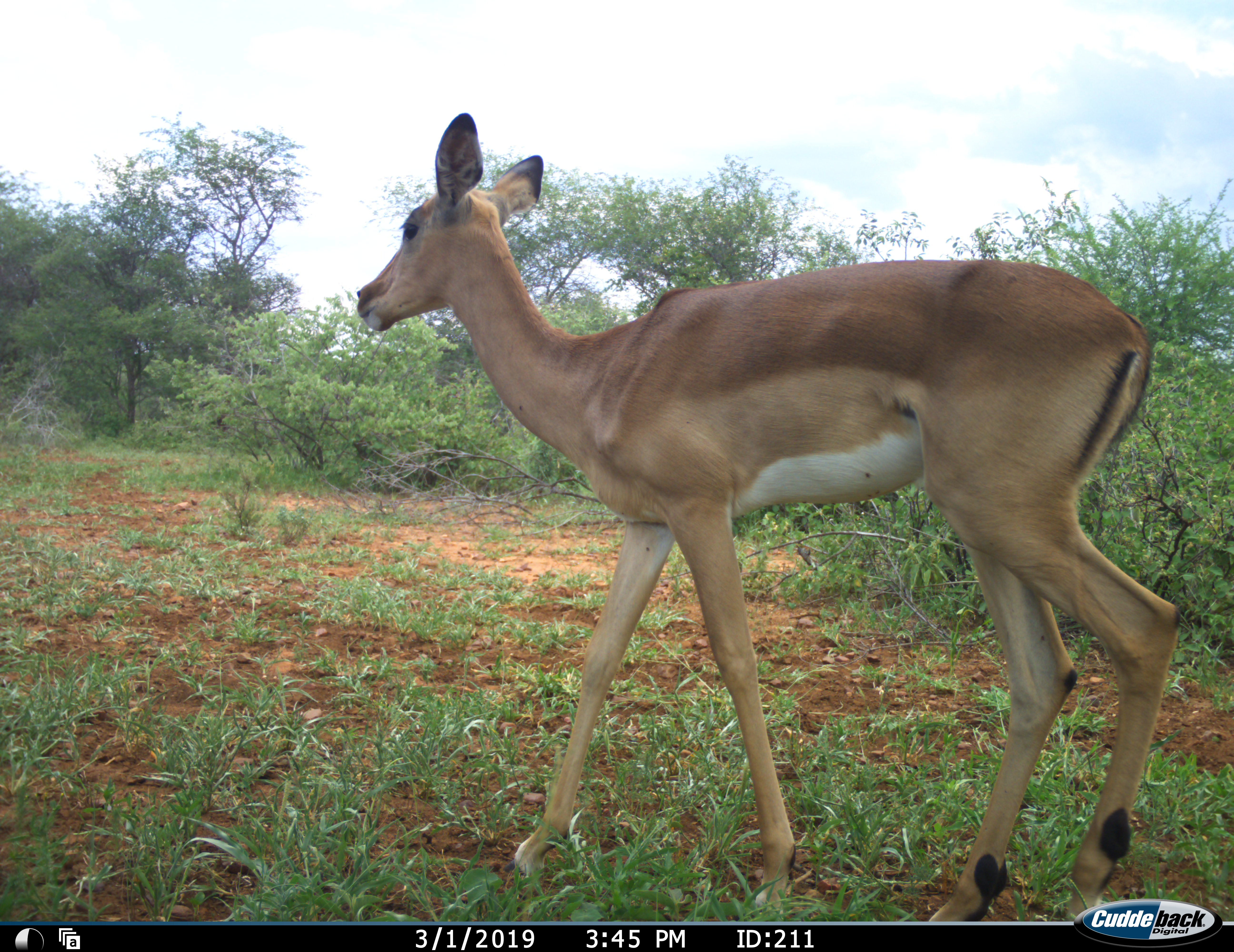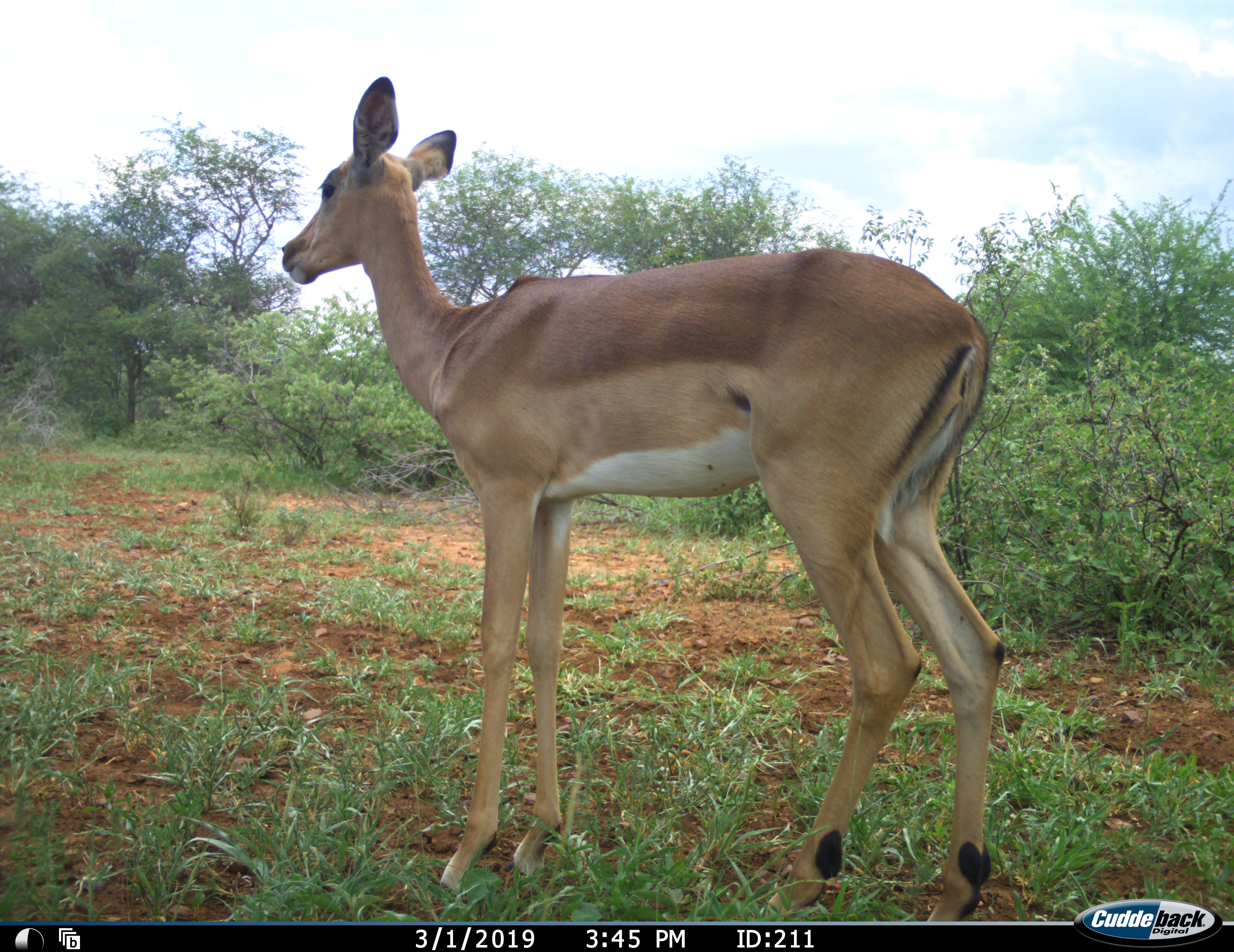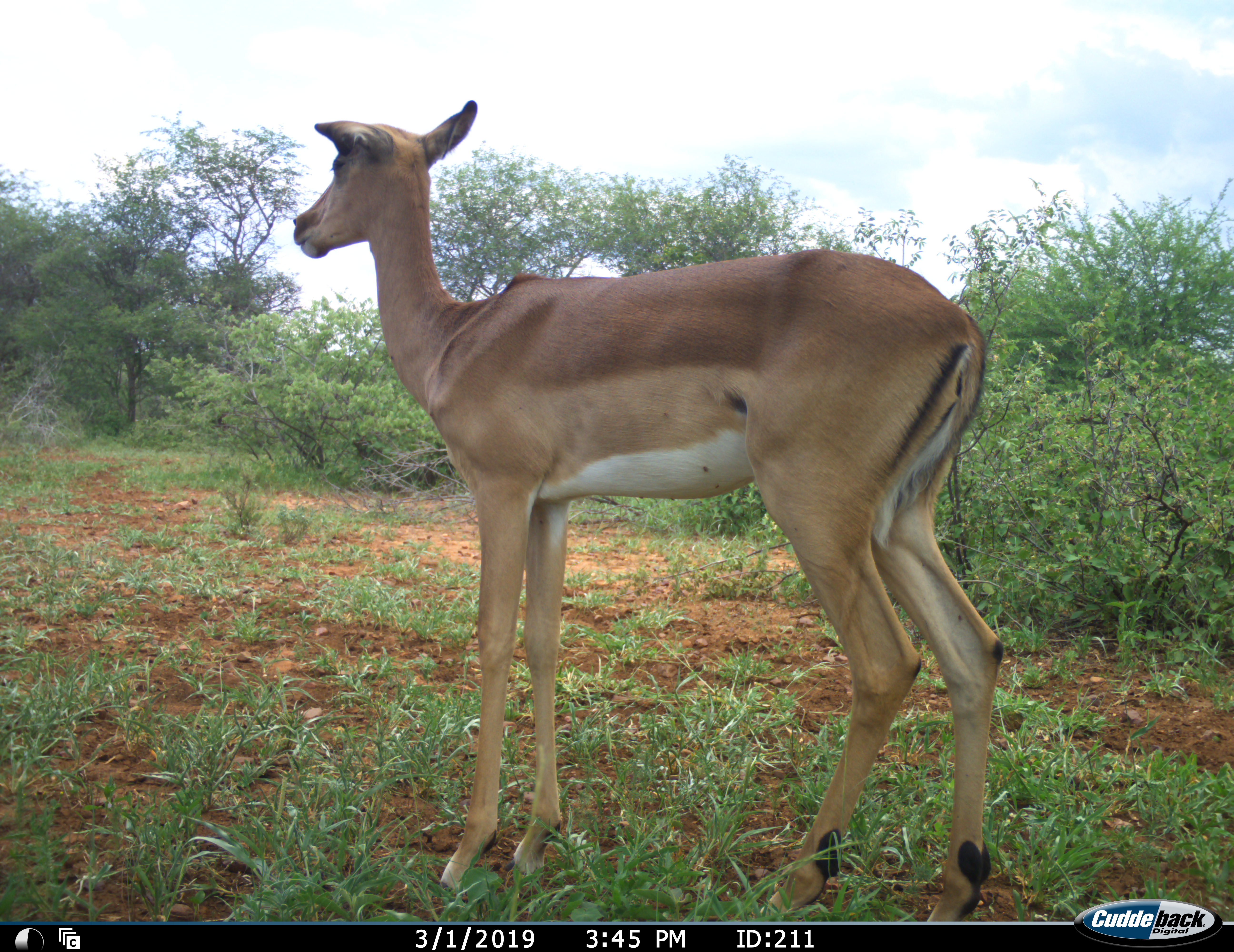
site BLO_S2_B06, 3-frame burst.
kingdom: Animalia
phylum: Chordata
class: Mammalia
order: Artiodactyla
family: Bovidae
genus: Aepyceros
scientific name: Aepyceros melampus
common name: impala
Impala (Aepyceros melampus), count 1. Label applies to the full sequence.